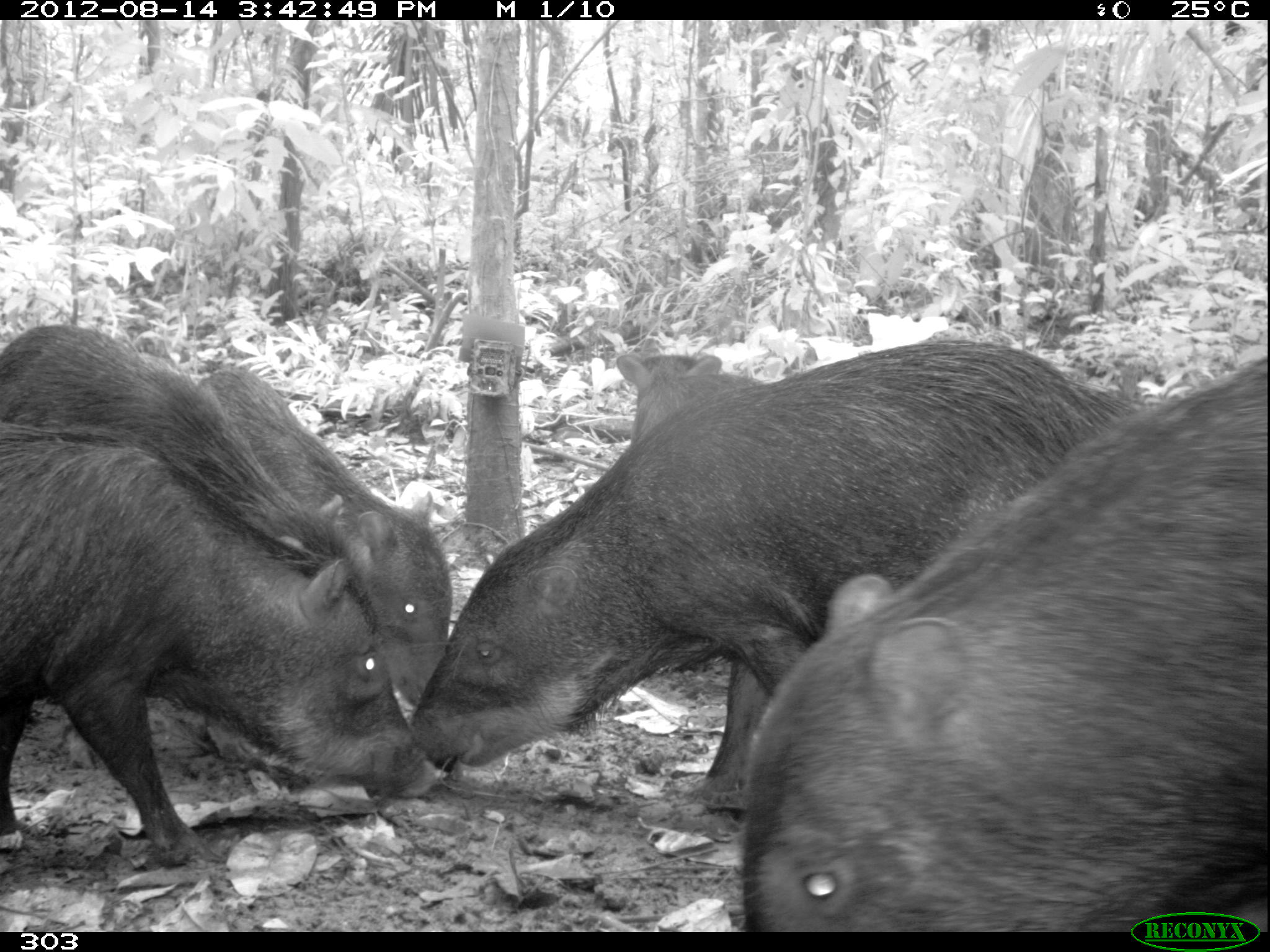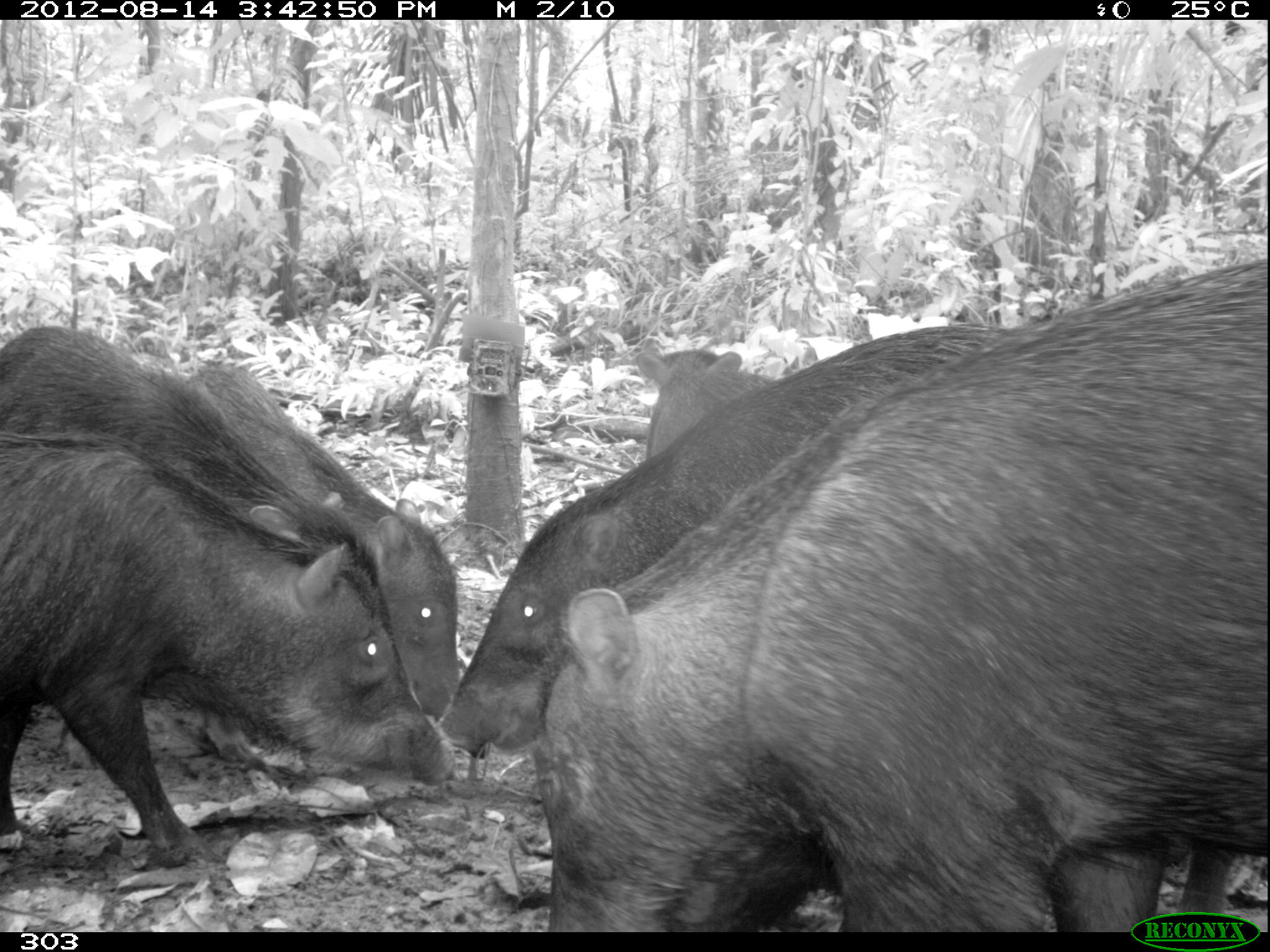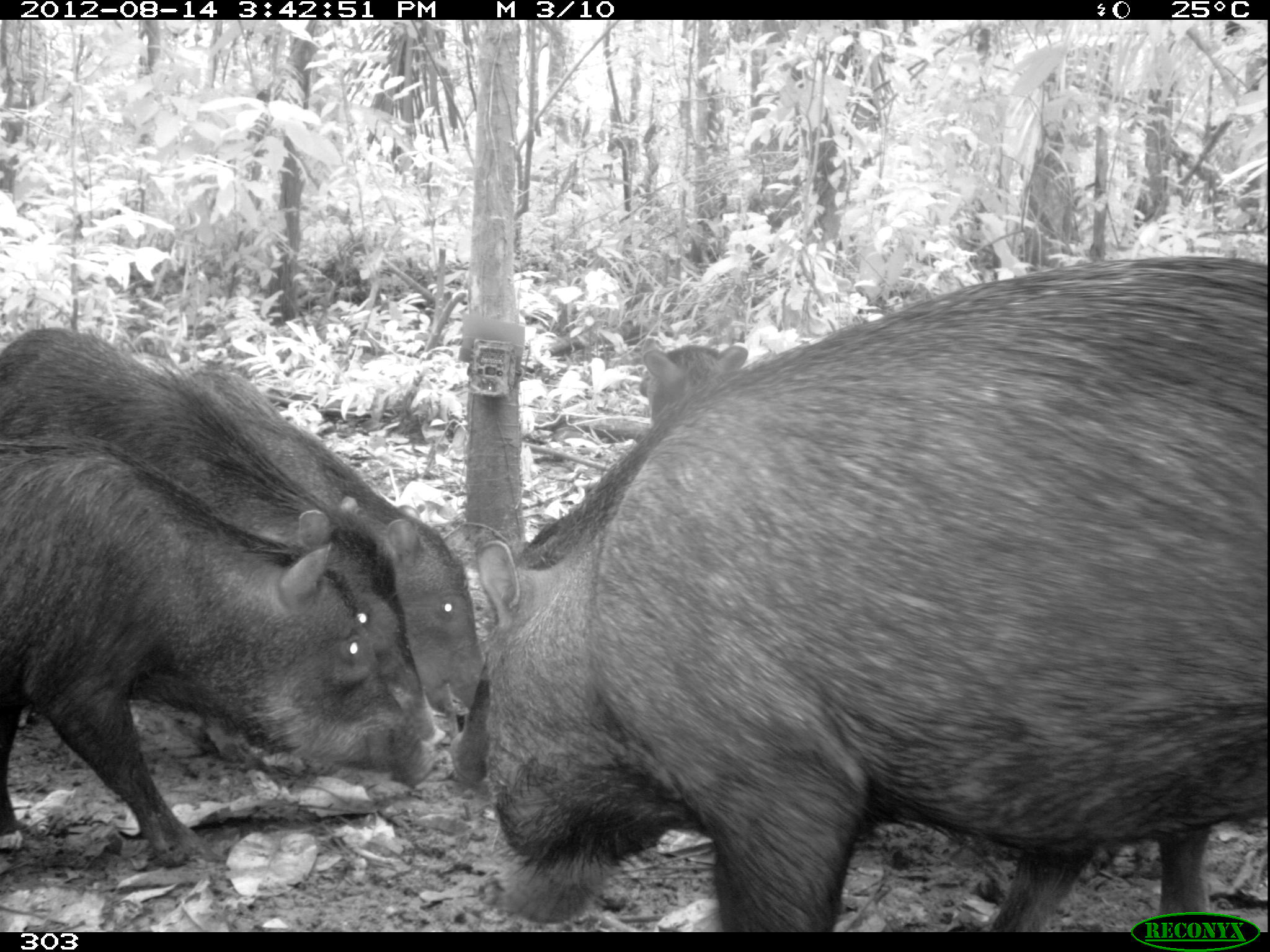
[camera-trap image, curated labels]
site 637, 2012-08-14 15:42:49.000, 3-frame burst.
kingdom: Animalia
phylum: Chordata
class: Mammalia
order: Artiodactyla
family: Tayassuidae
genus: Tayassu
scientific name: Tayassu pecari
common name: white-lipped peccary